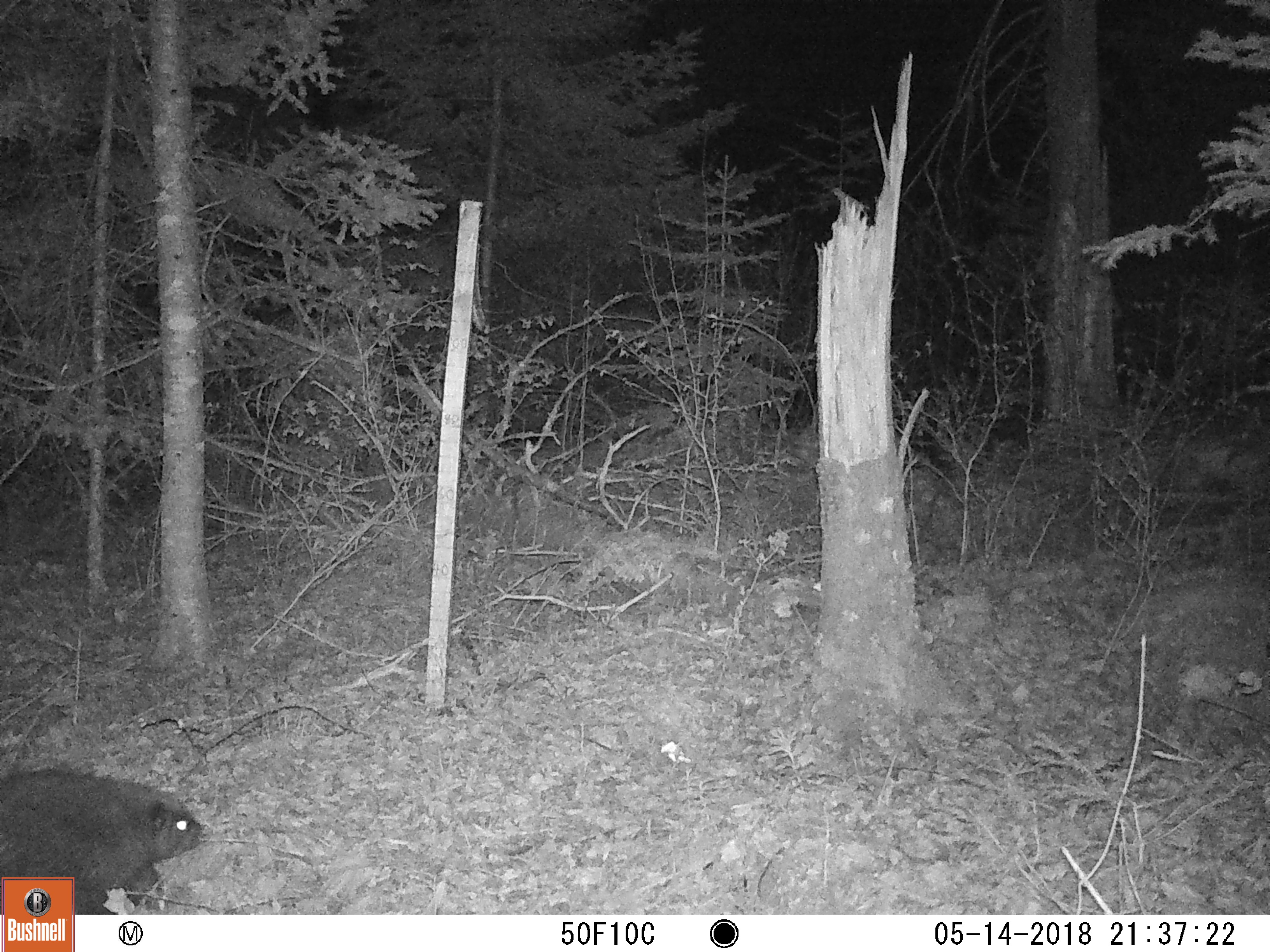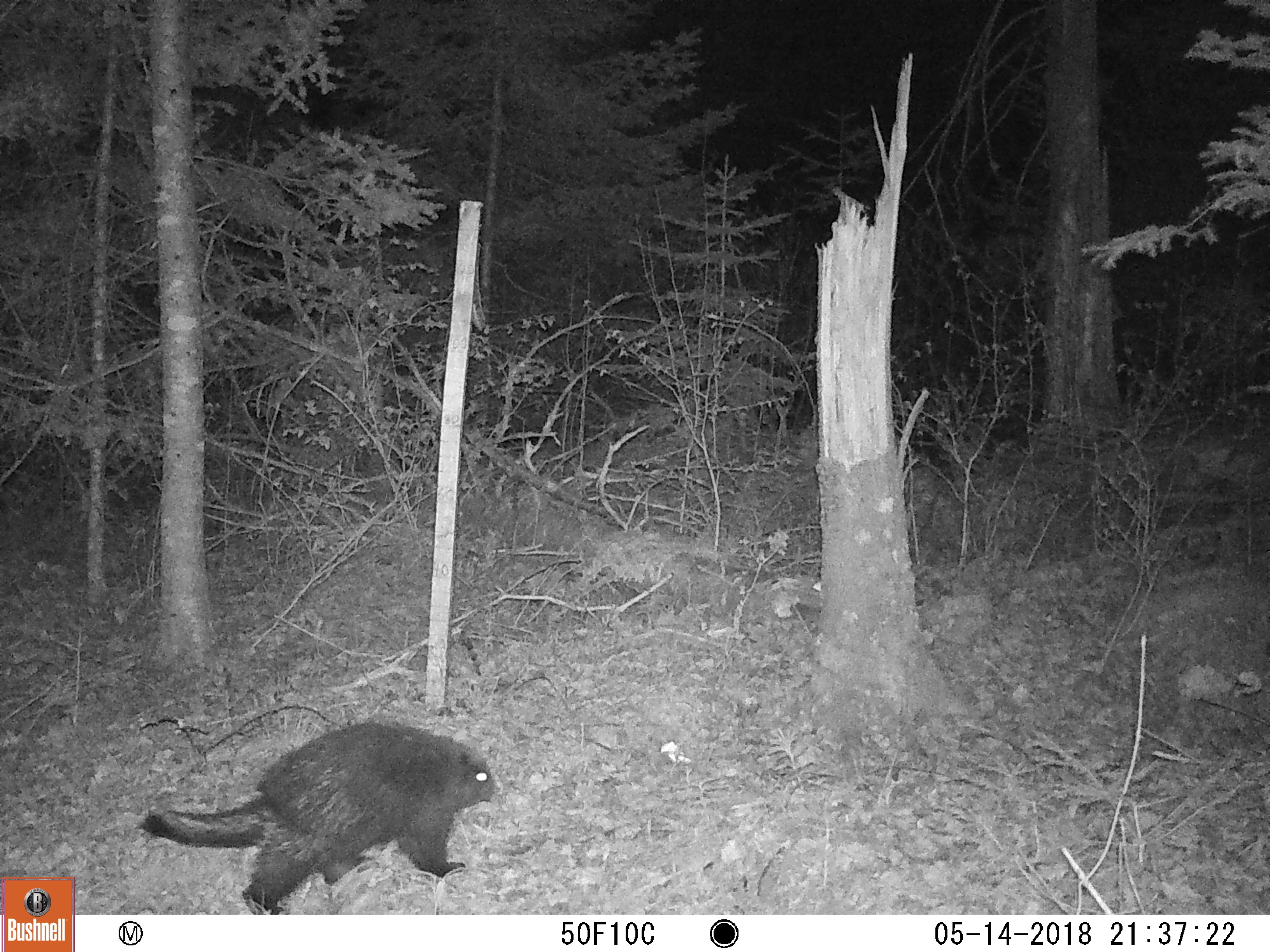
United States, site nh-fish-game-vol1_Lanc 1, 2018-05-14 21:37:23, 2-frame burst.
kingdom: Animalia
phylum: Chordata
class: Mammalia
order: Rodentia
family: Erethizontidae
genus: Erethizon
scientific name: Erethizon dorsatum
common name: porcupine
Porcupine (Erethizon dorsatum).